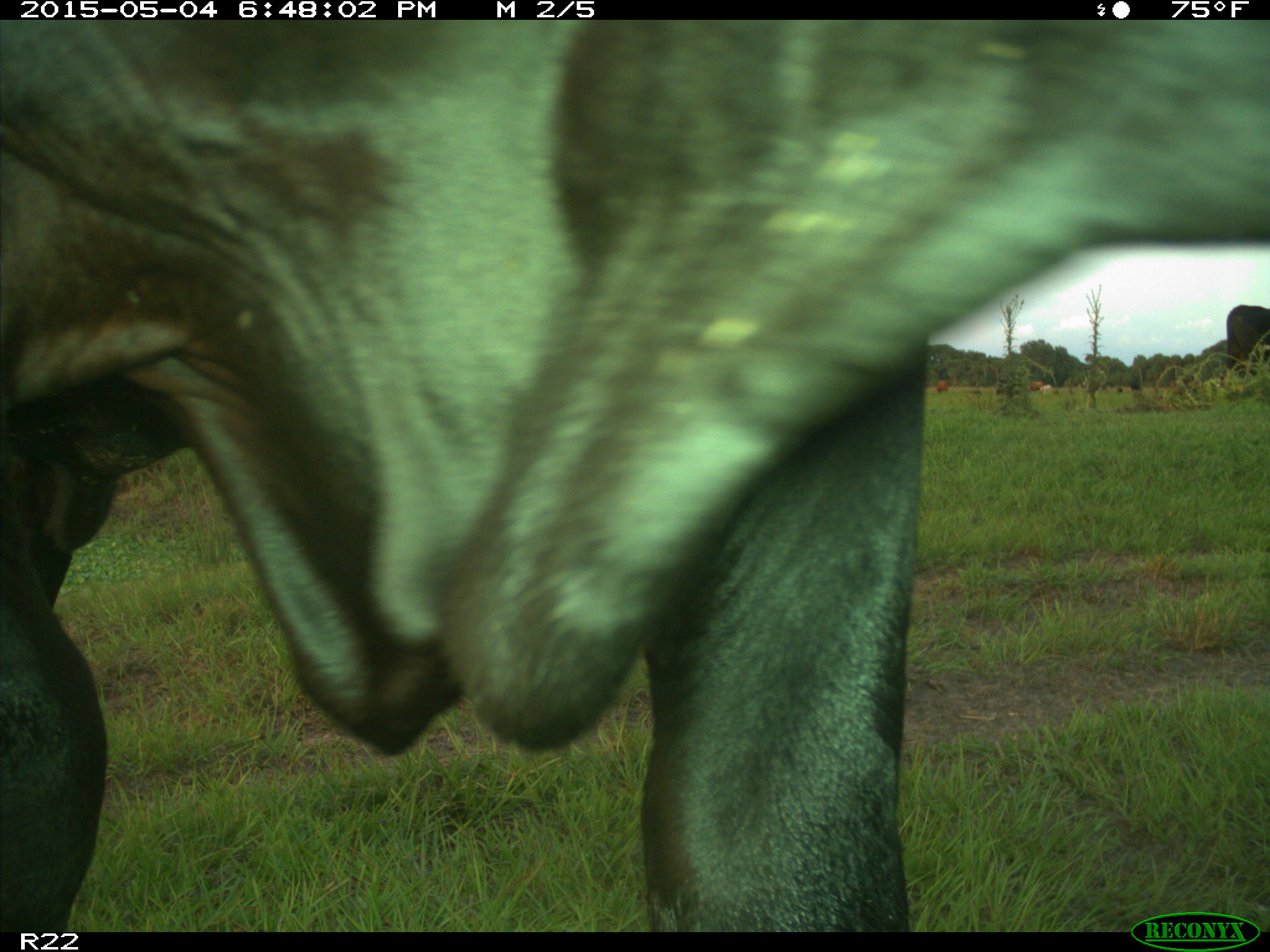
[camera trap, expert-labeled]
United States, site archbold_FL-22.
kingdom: Animalia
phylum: Chordata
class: Mammalia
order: Artiodactyla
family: Bovidae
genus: Bos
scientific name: Bos taurus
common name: domestic cow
Bos taurus (domestic cow).